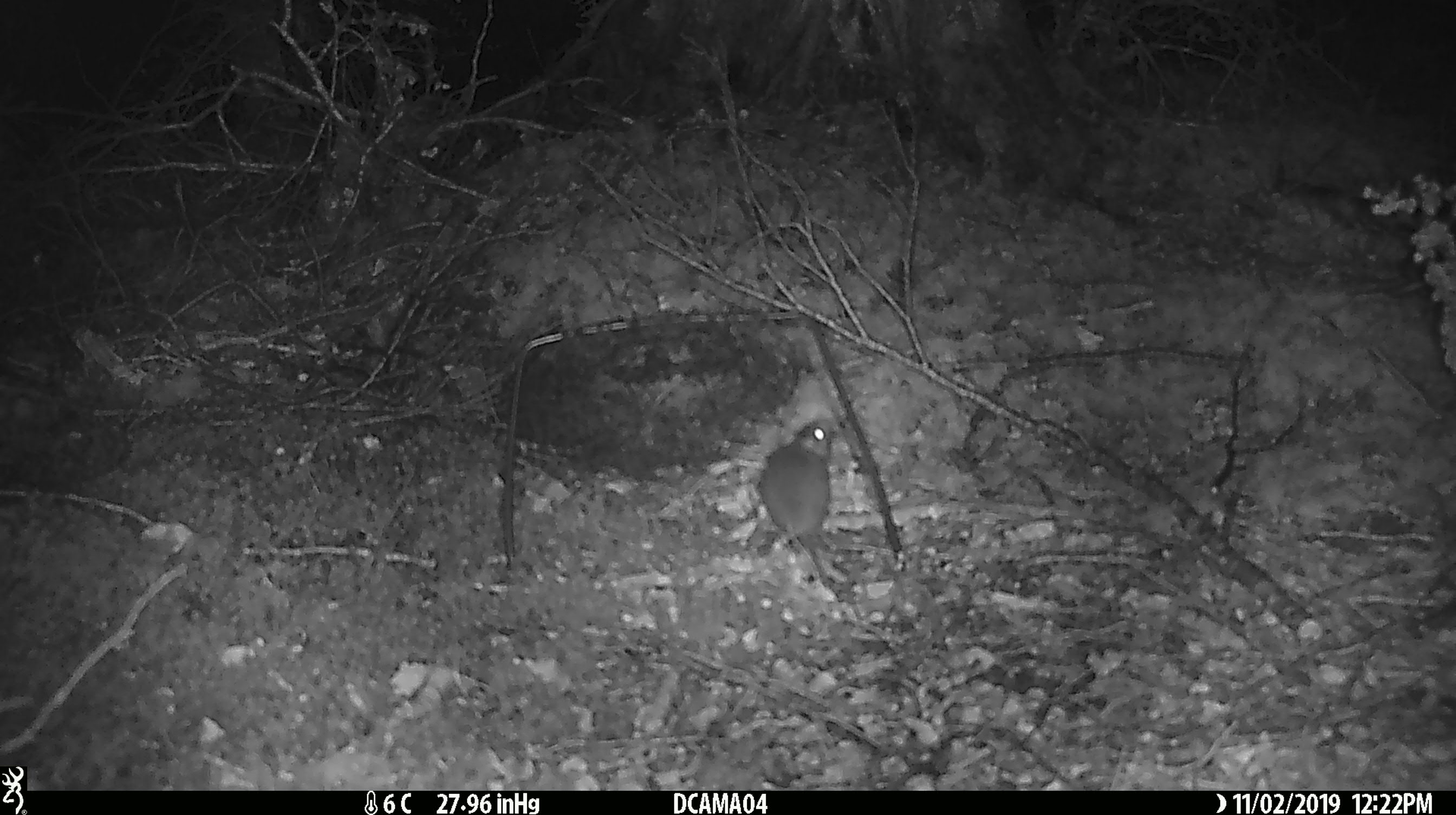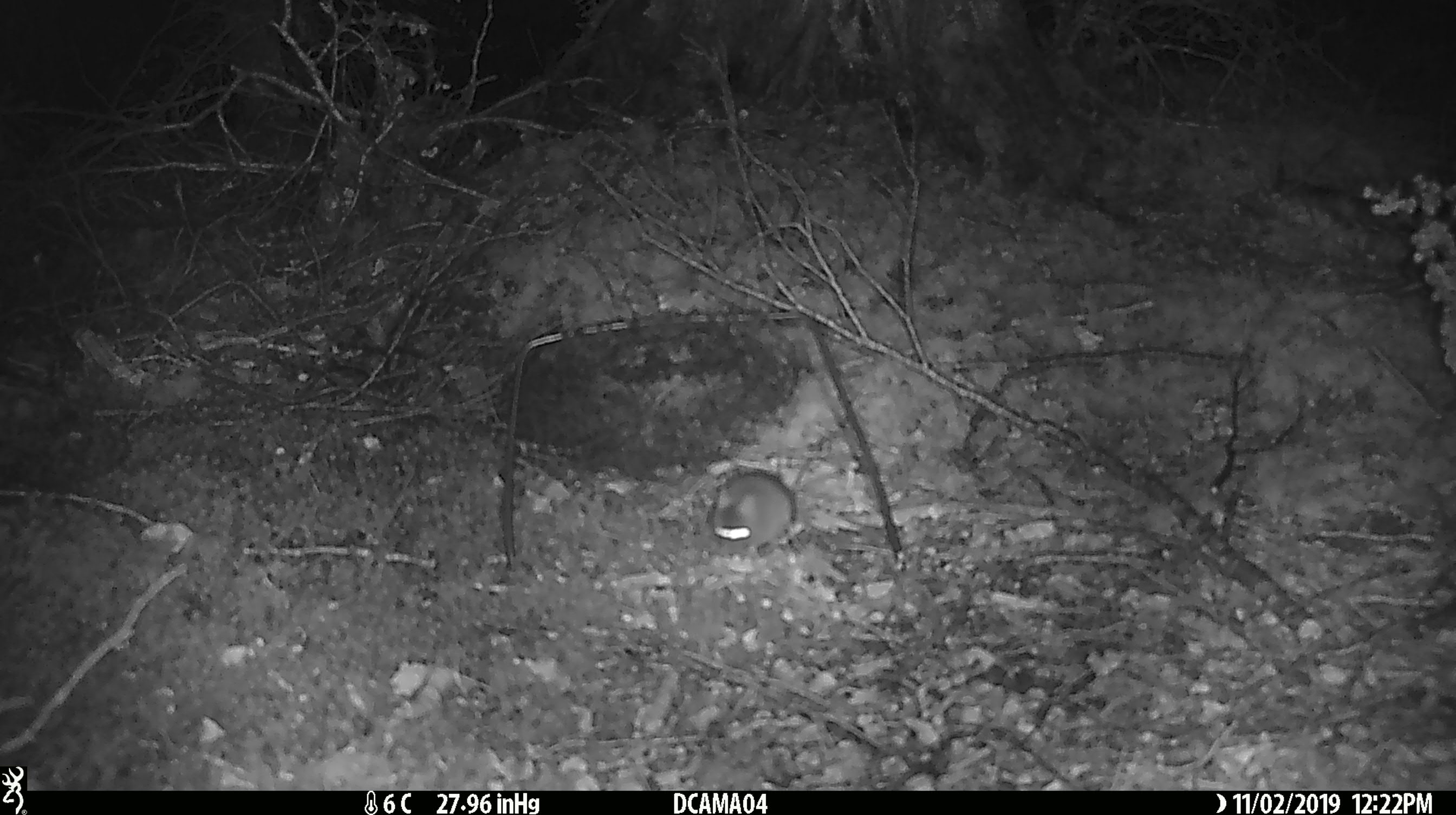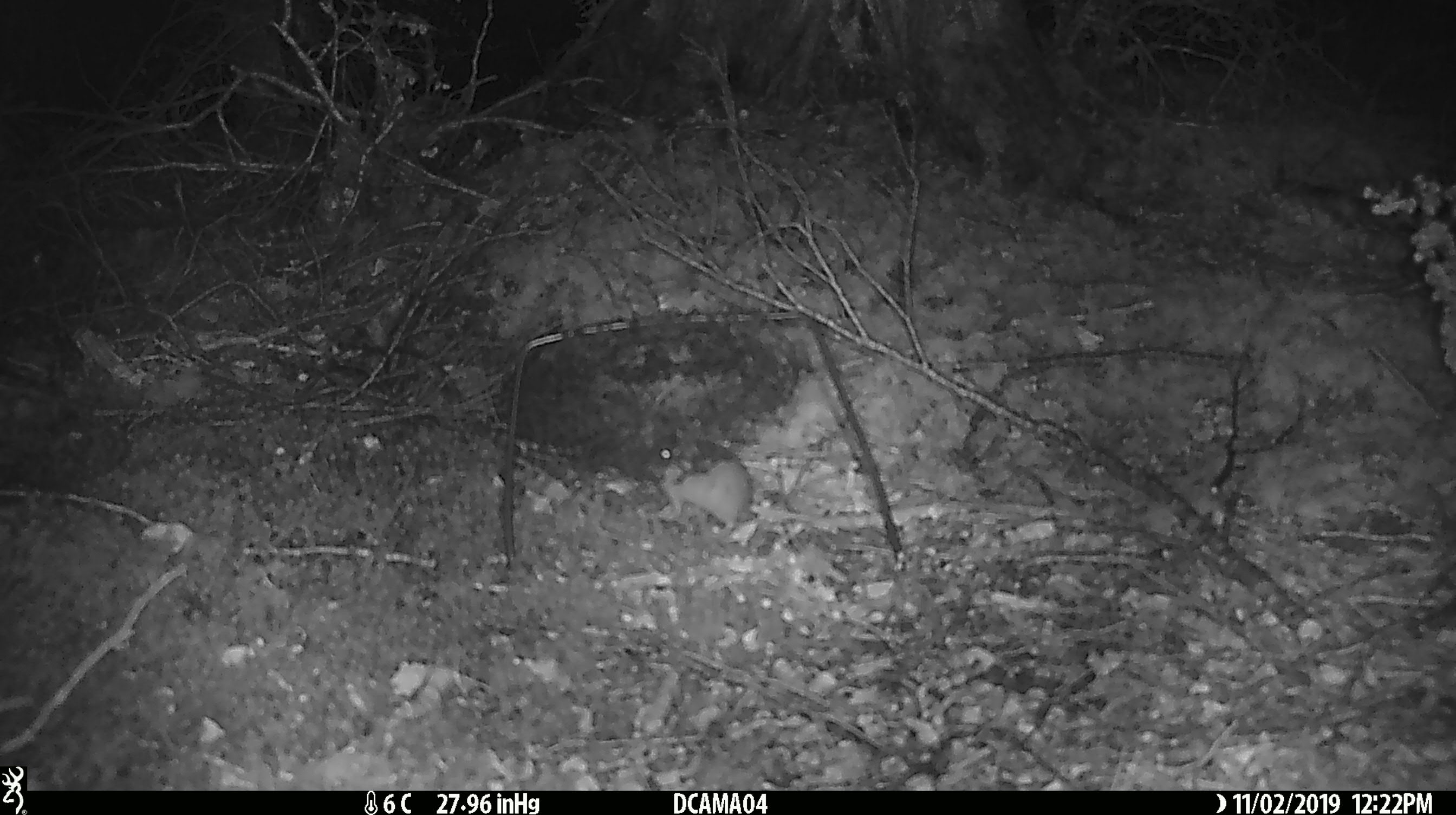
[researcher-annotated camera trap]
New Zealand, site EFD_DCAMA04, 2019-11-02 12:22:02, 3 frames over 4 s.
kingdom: Animalia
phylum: Chordata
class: Mammalia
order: Rodentia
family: Muridae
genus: Mus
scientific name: Mus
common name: mouse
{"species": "mouse (Mus)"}